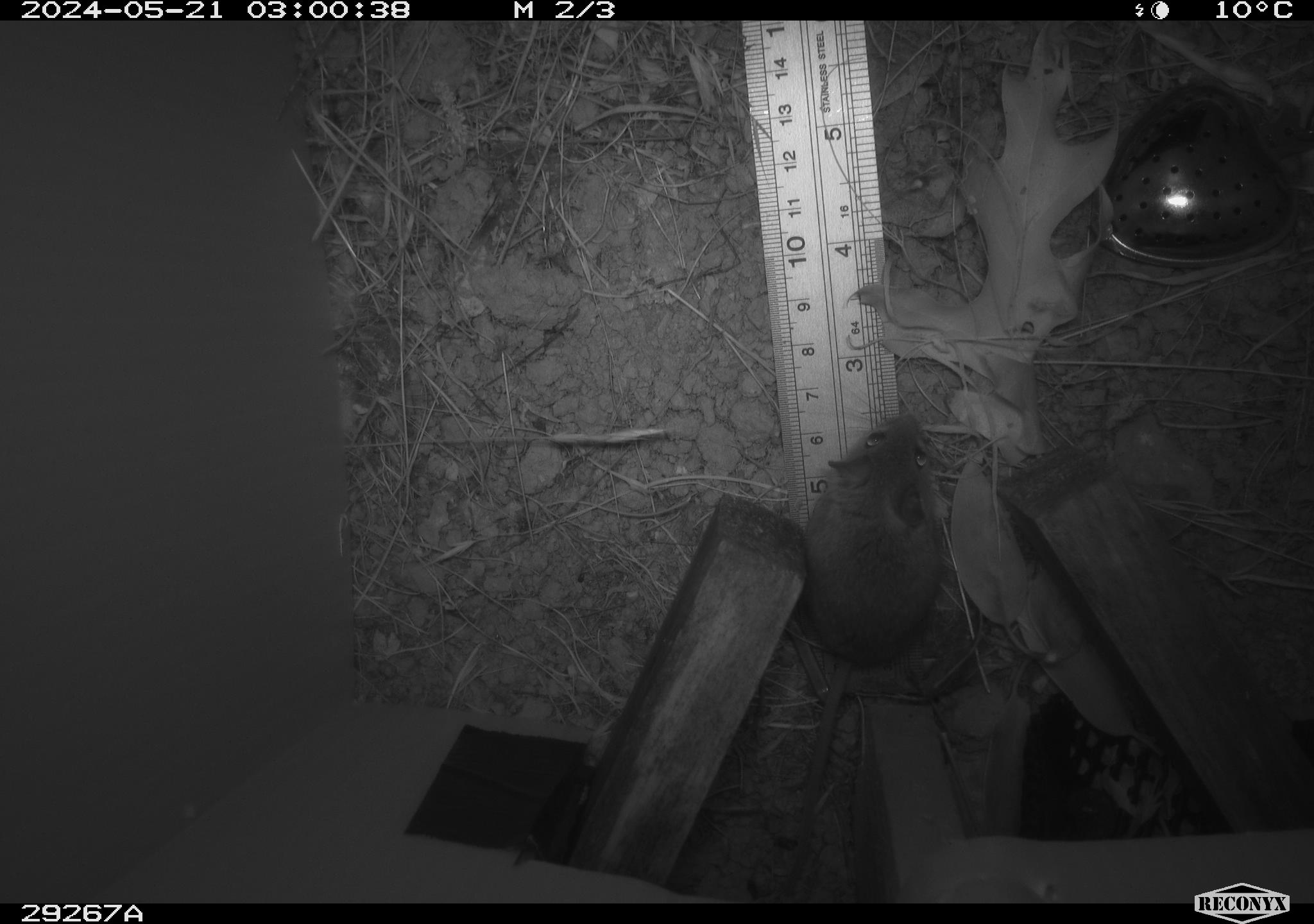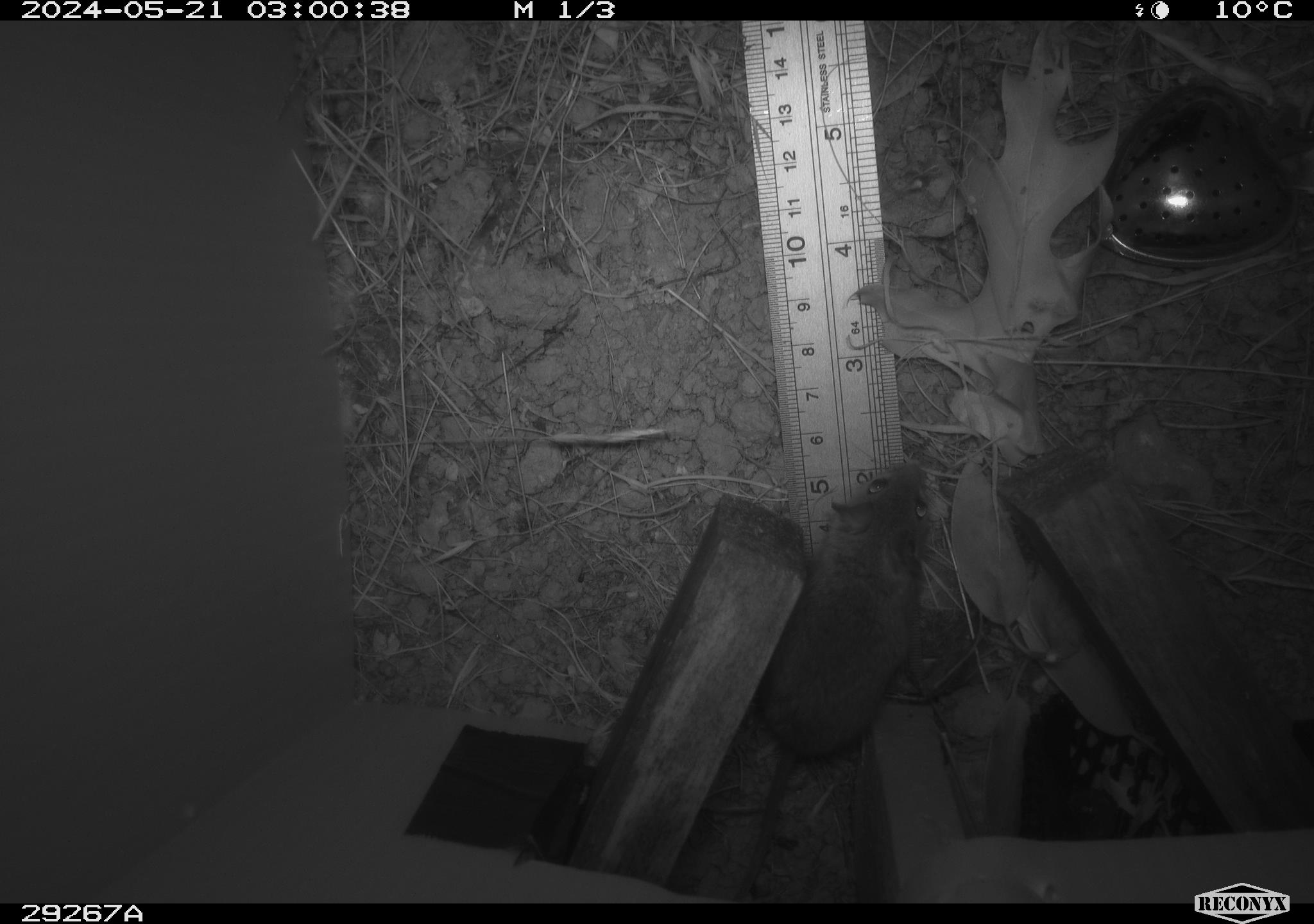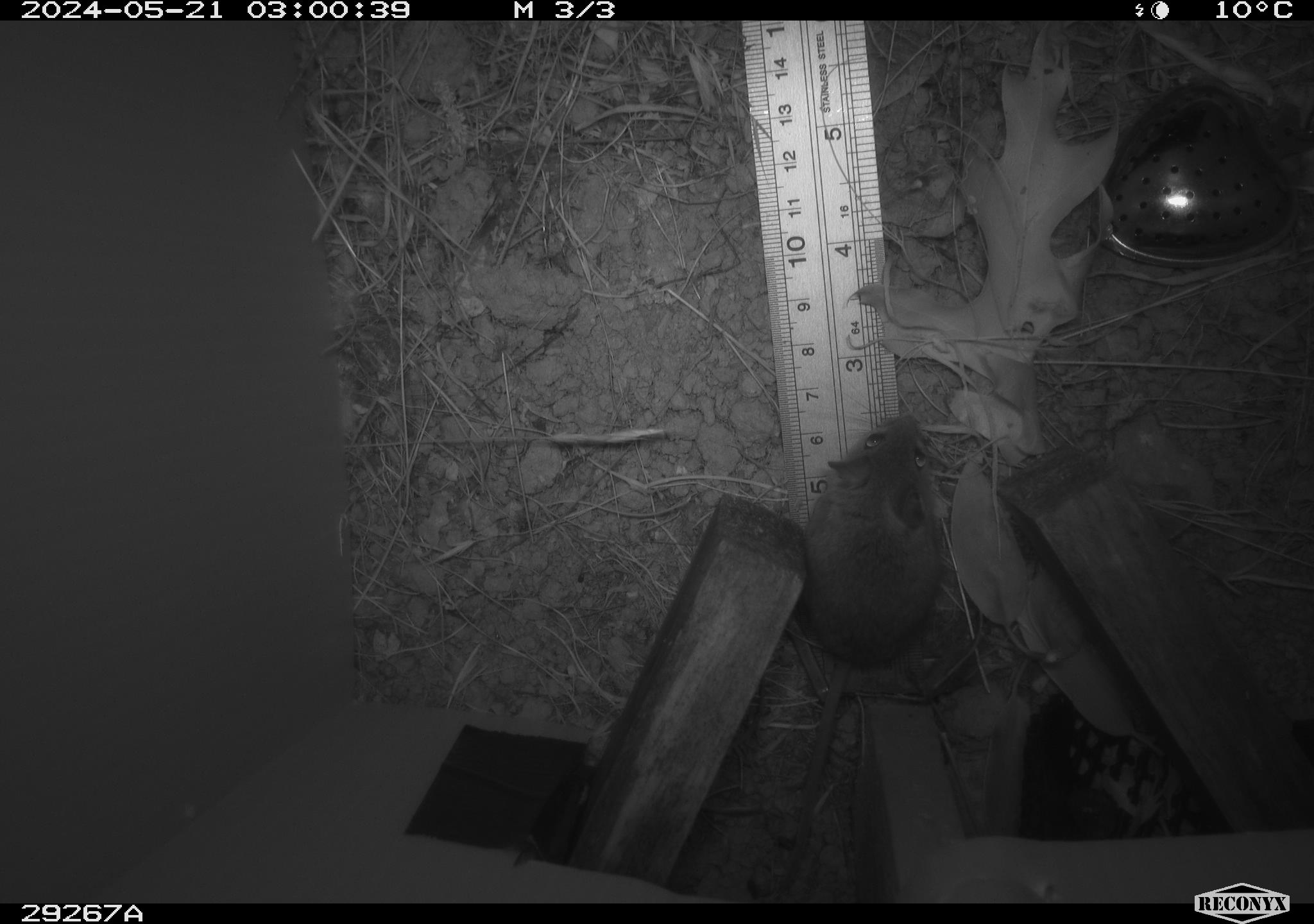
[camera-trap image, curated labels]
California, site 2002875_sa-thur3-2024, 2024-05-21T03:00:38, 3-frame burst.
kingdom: Animalia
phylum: Chordata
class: Mammalia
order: Rodentia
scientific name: Rodentia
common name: mouse species